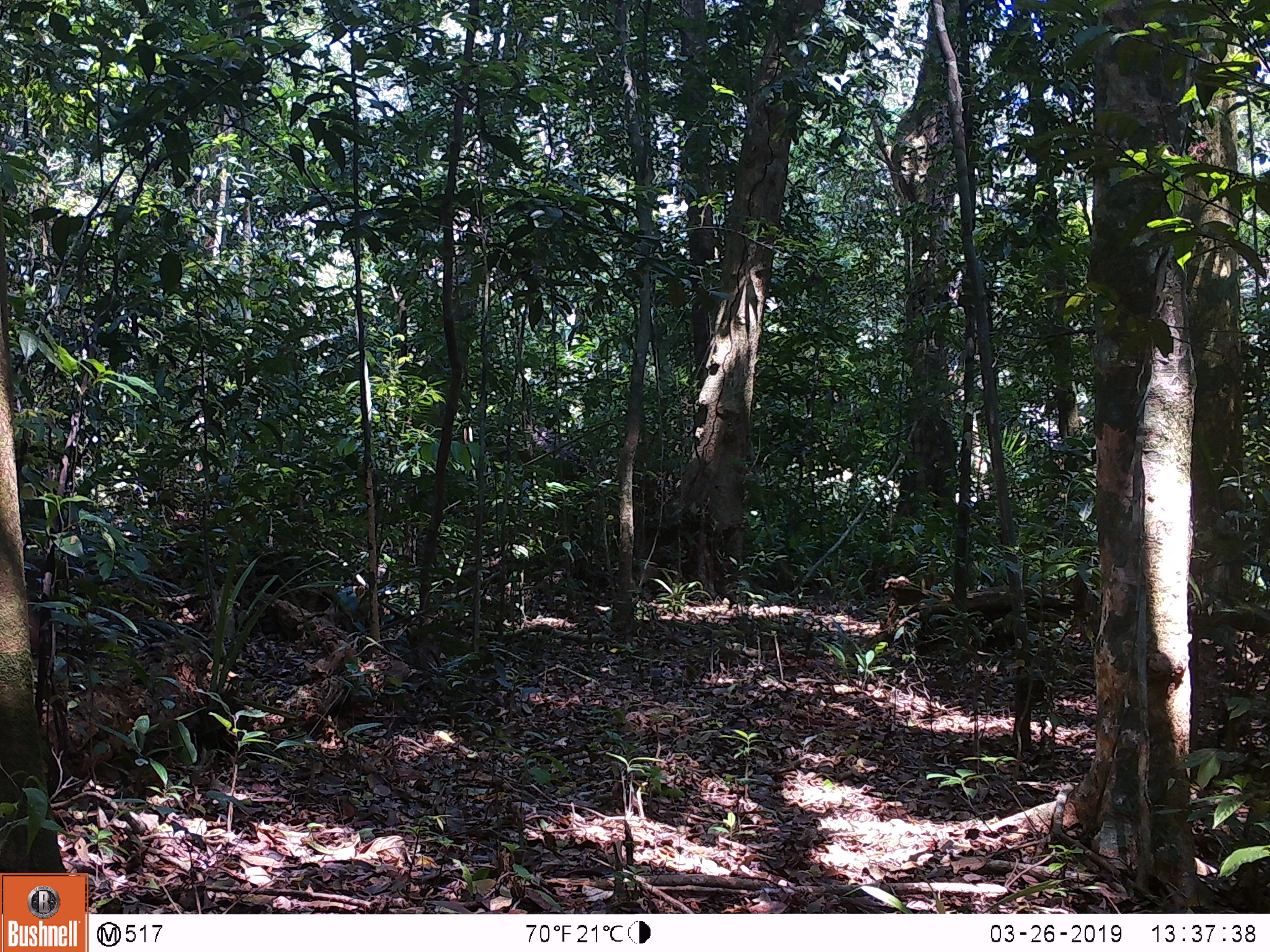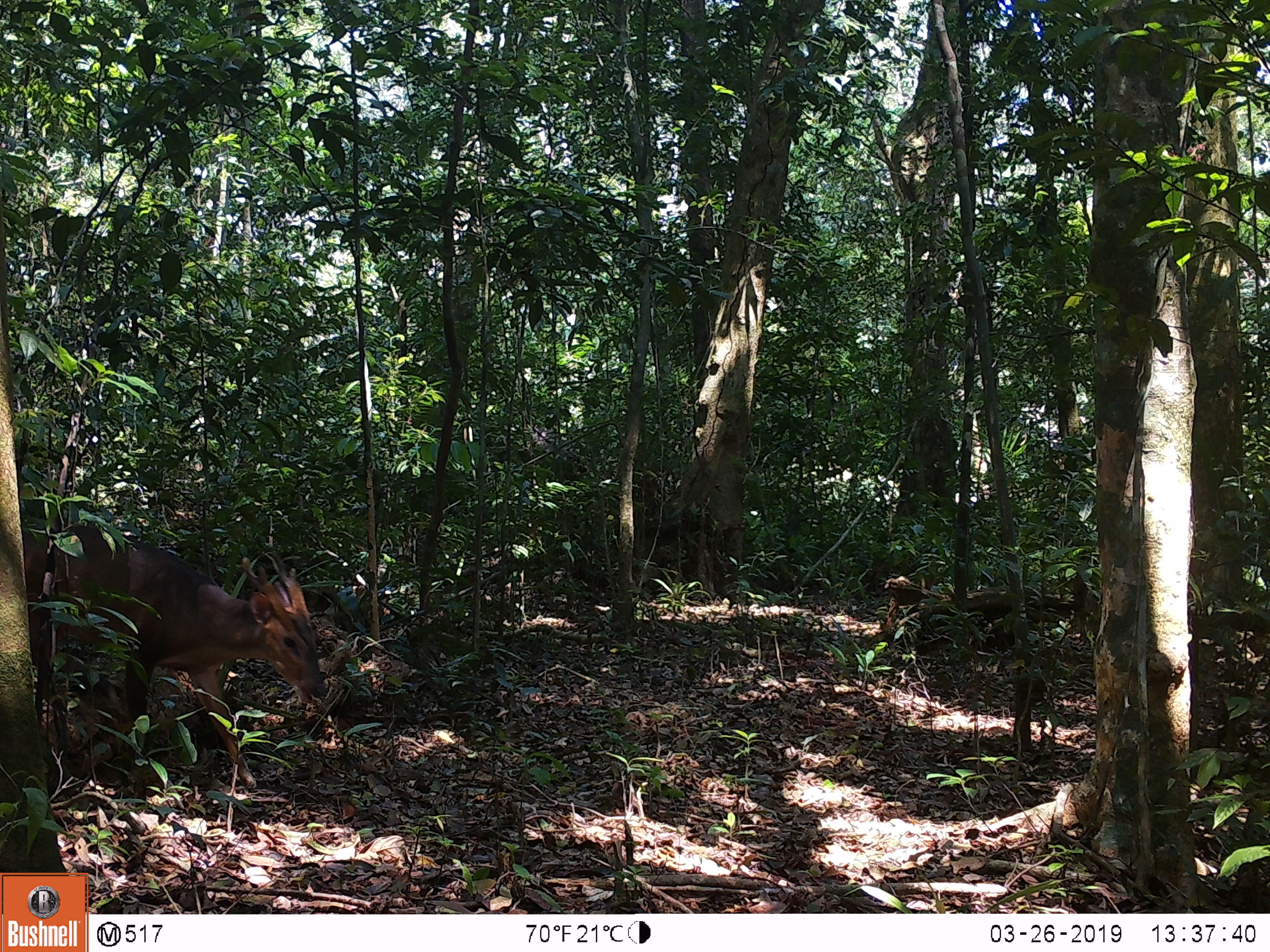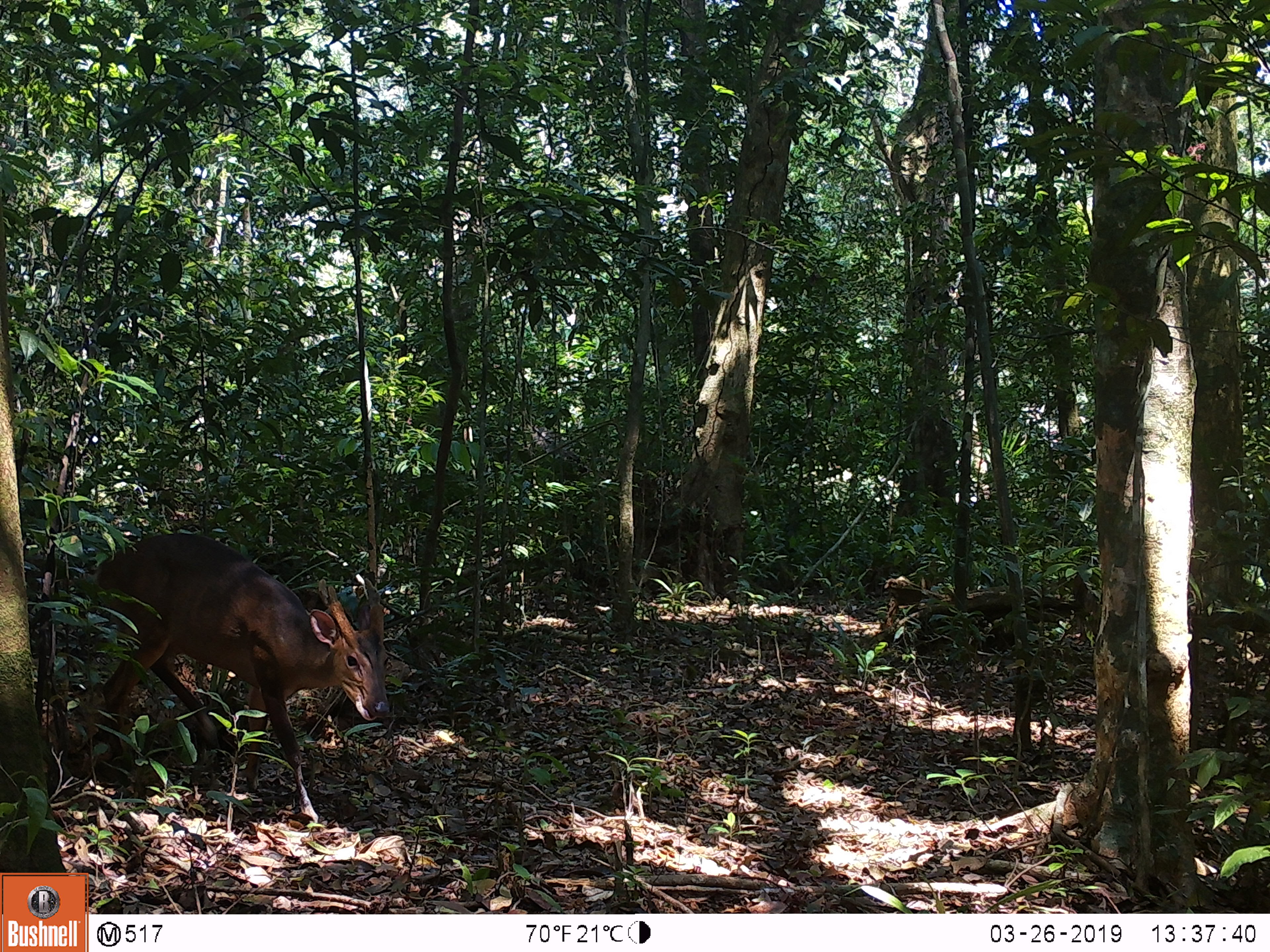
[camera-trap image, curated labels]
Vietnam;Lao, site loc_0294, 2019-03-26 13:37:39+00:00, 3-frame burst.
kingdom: Animalia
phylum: Chordata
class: Mammalia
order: Artiodactyla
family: Cervidae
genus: Muntiacus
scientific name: Muntiacus vuquangensis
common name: large-antlered muntjac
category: large antlered muntjac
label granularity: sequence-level